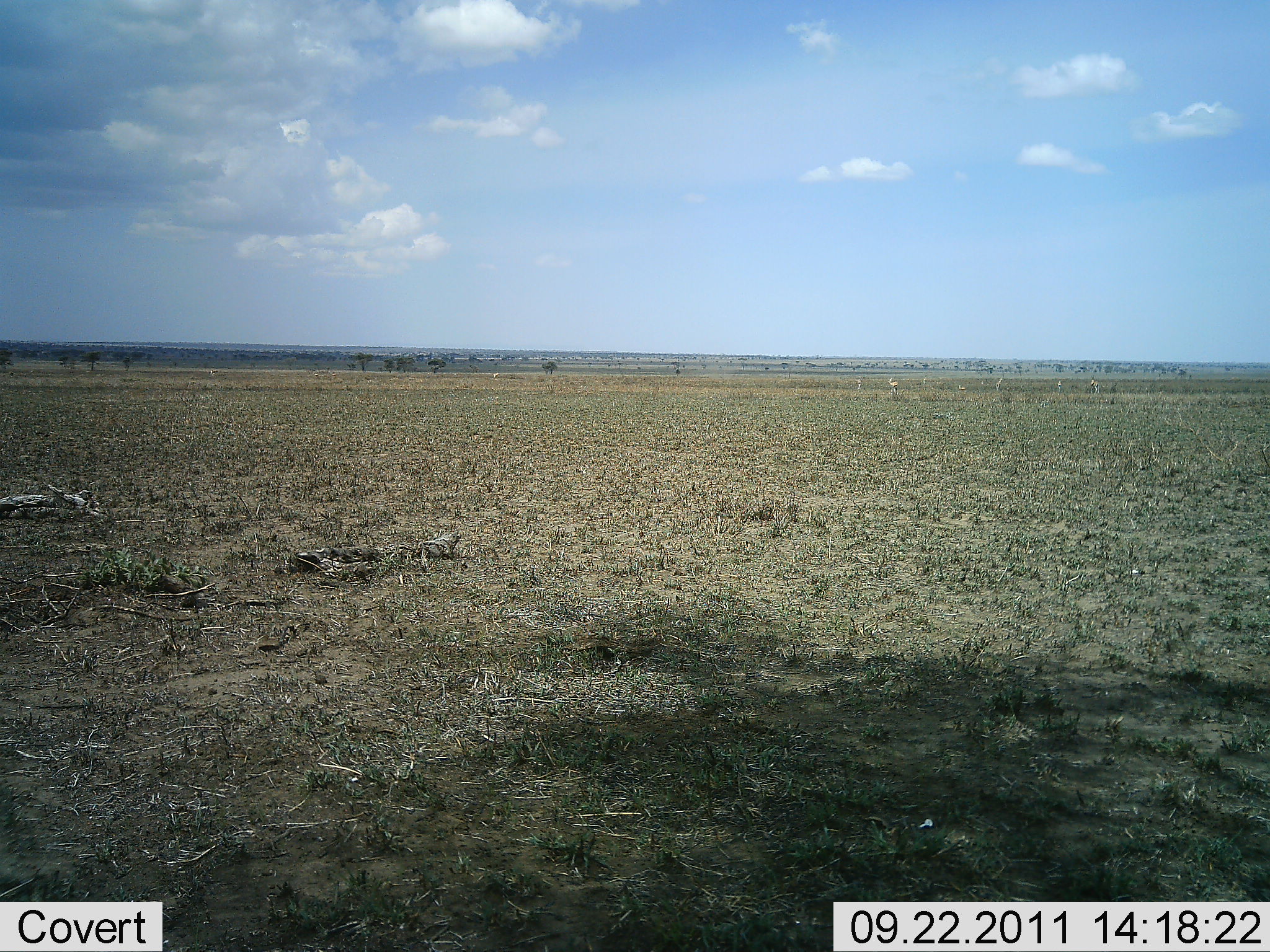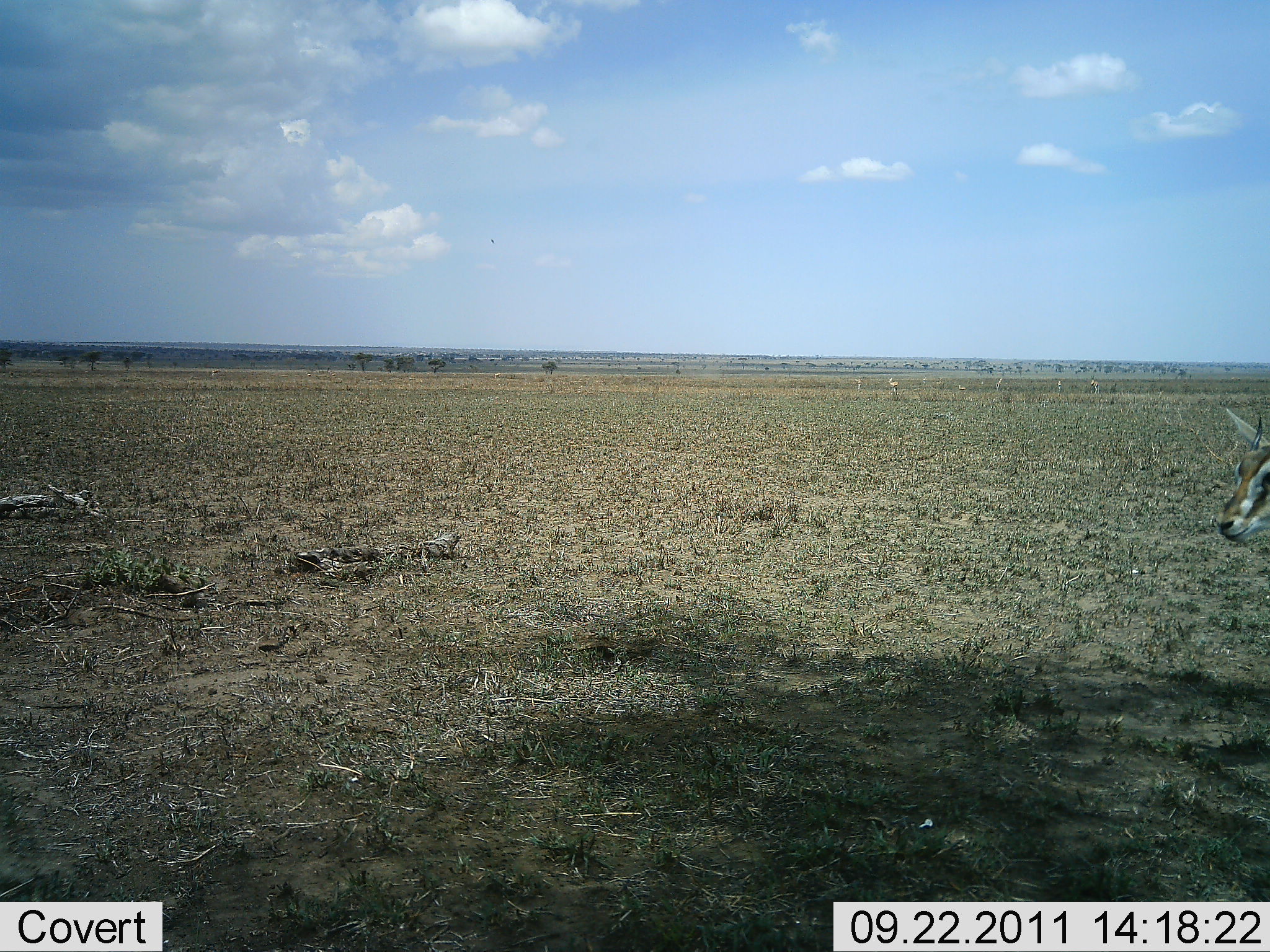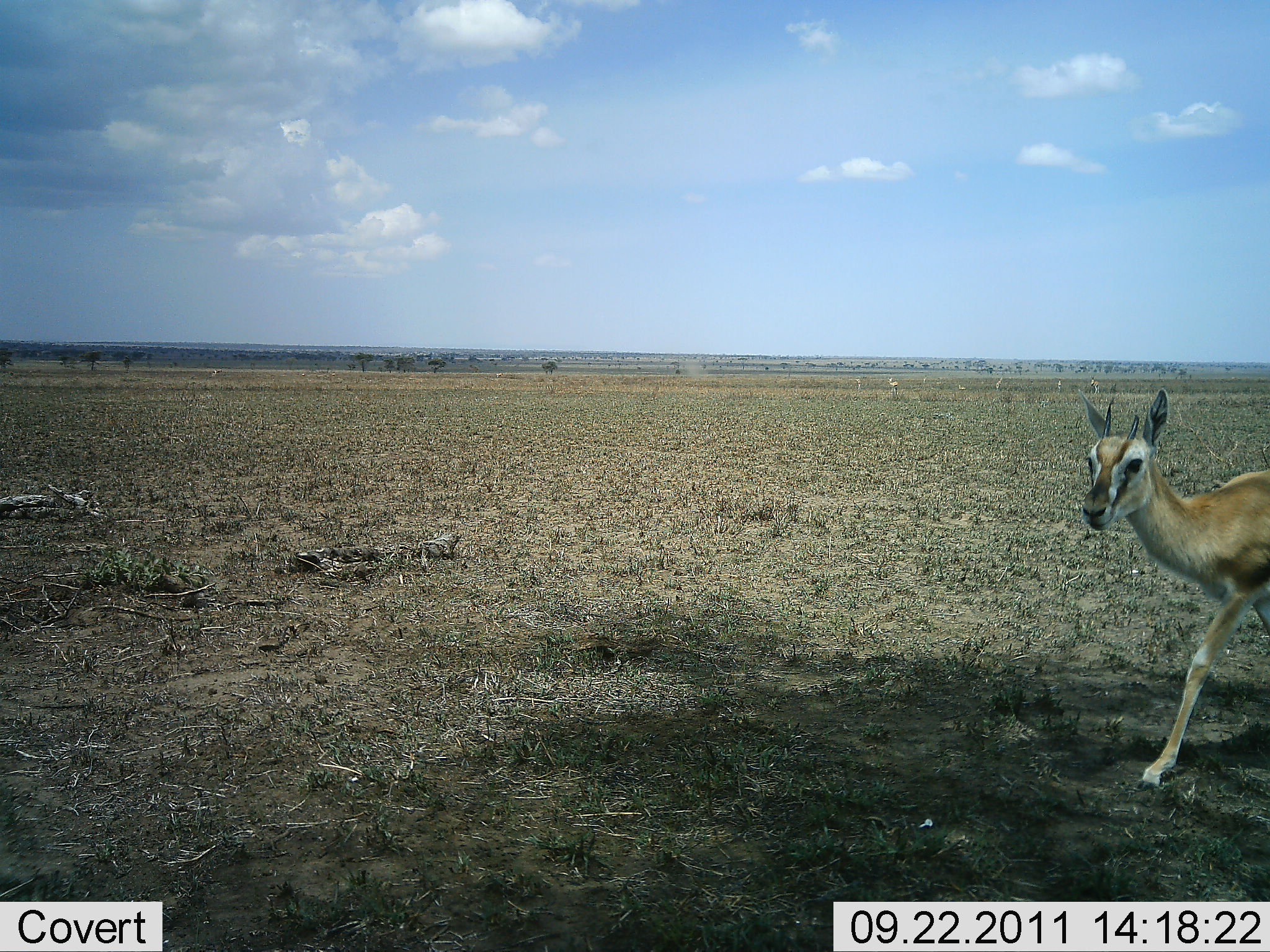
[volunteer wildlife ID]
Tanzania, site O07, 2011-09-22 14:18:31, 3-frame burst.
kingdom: Animalia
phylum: Chordata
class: Mammalia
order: Artiodactyla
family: Bovidae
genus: Eudorcas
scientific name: Eudorcas thomsonii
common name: thomson's gazelle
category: gazellethomsons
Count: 1.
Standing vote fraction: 0%.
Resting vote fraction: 0%.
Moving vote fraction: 100%.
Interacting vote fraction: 0%.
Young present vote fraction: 0%.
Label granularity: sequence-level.